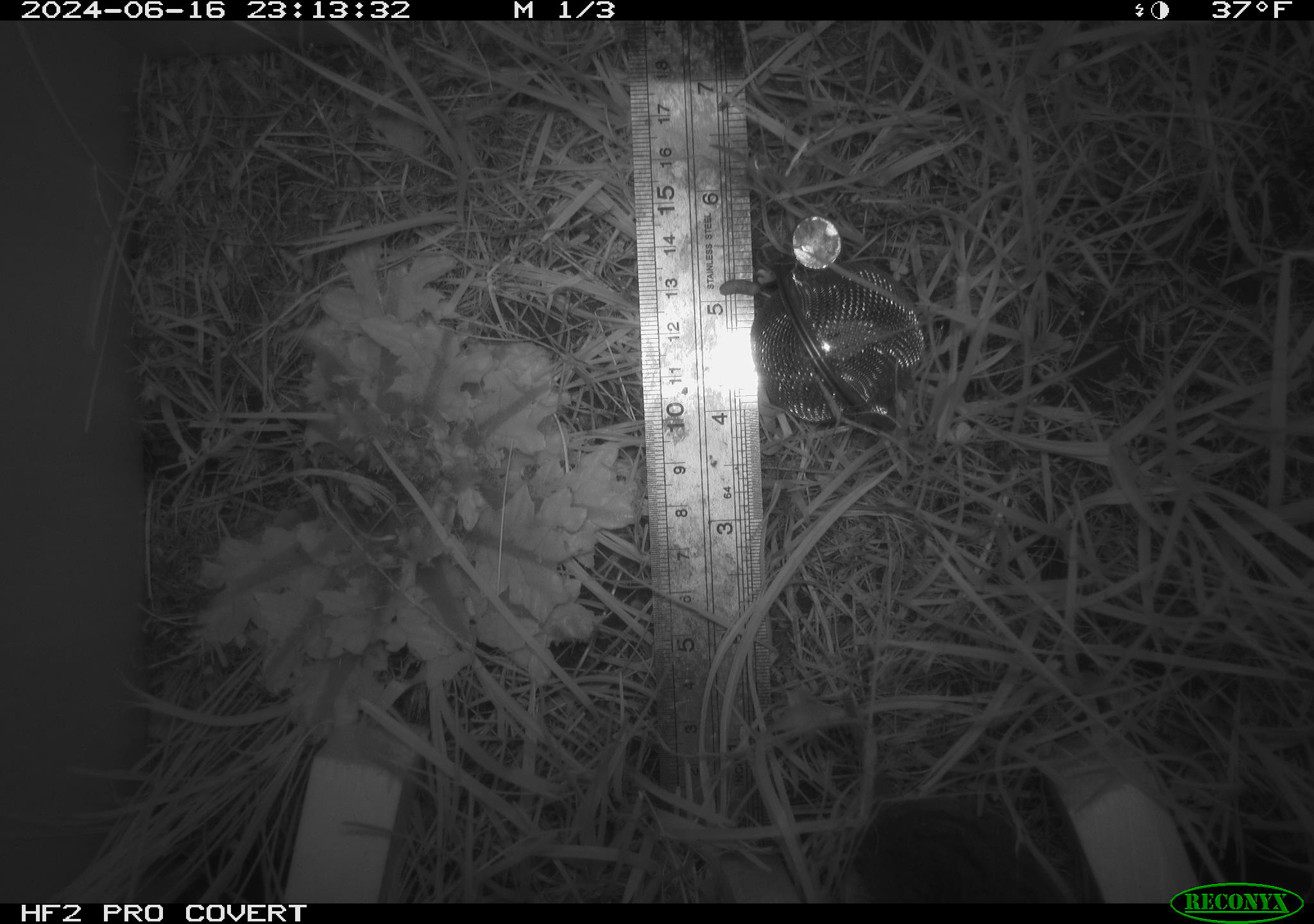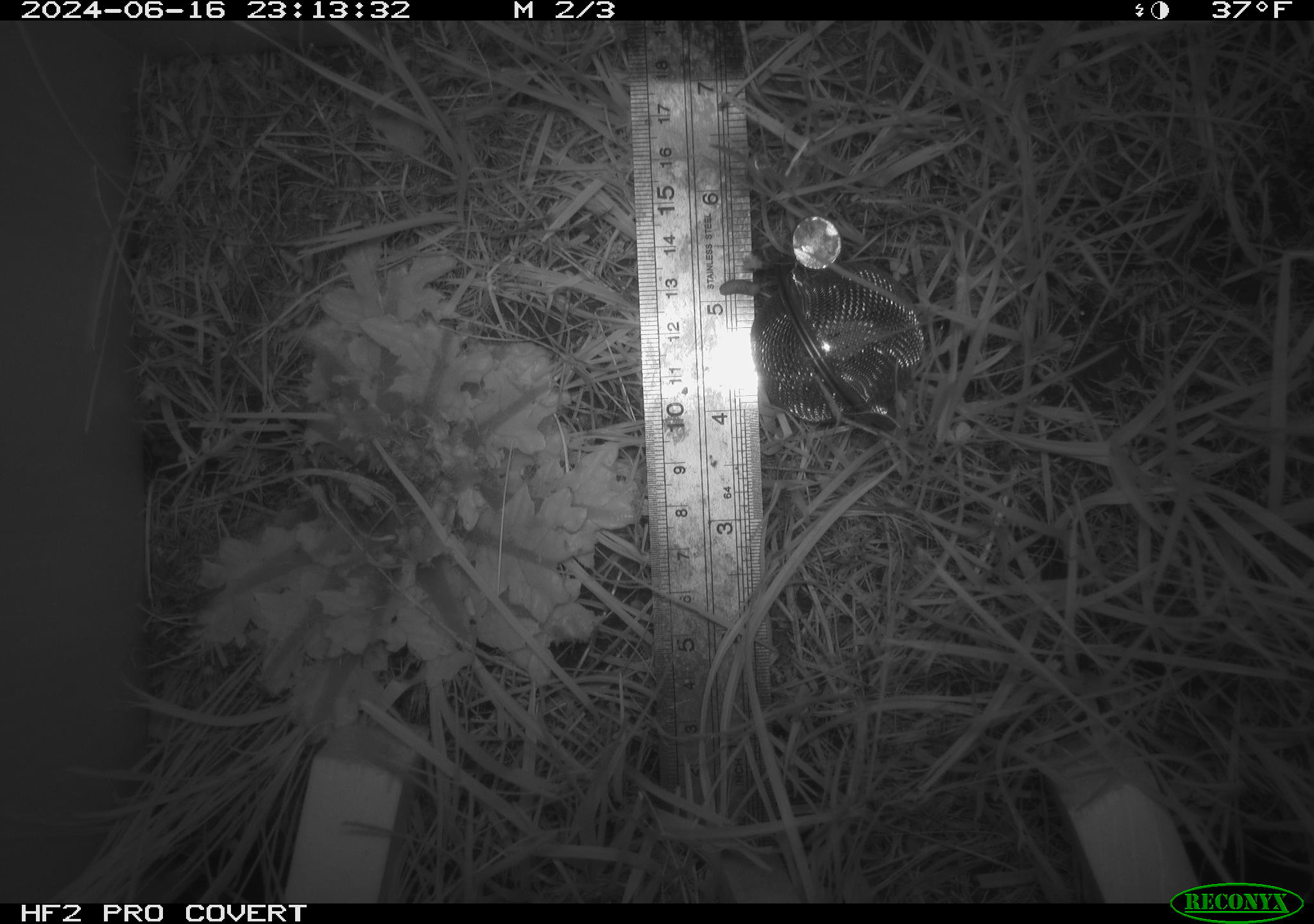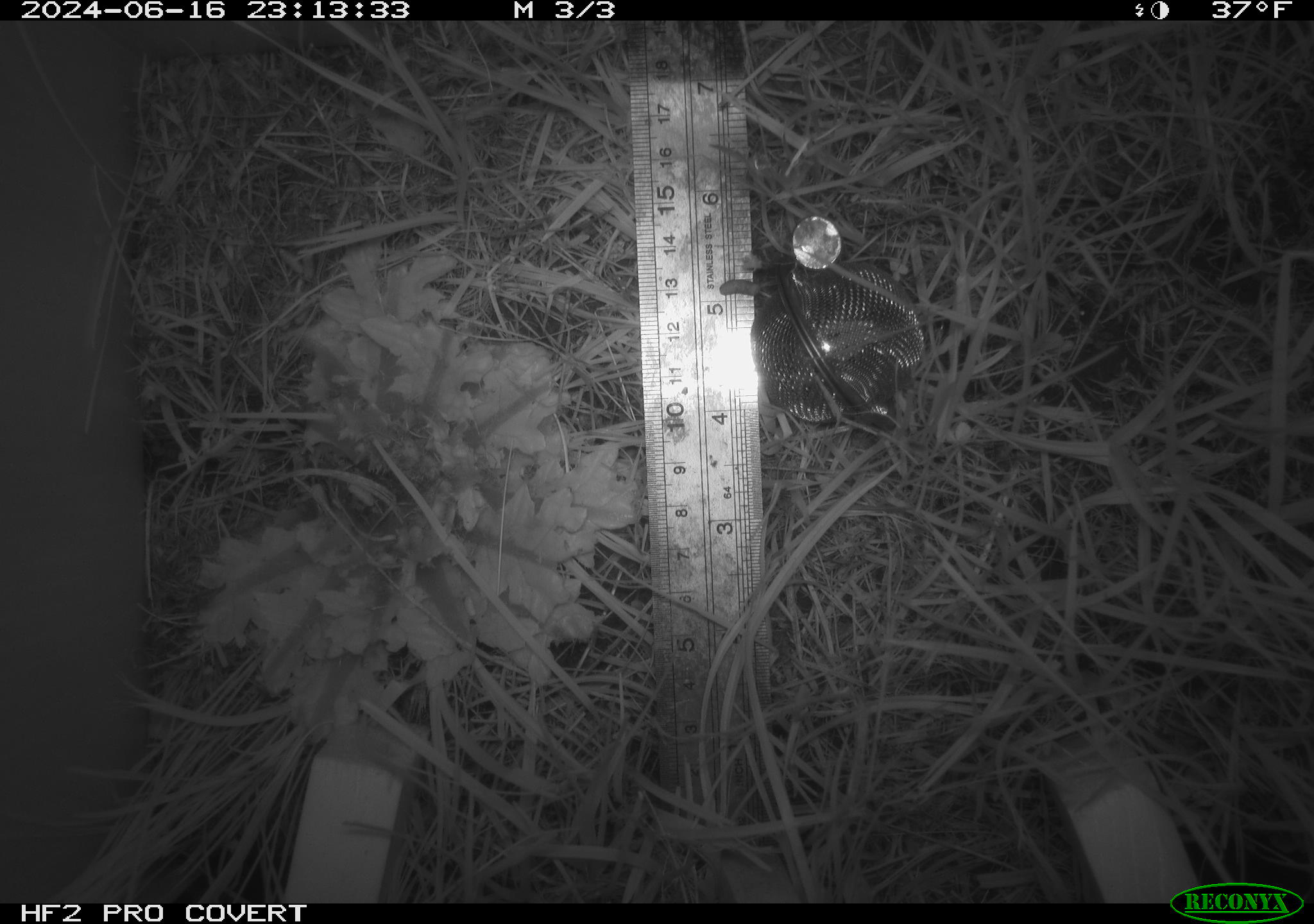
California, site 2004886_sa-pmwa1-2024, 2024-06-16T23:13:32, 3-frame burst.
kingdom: Animalia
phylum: Chordata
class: Mammalia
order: Rodentia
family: Cricetidae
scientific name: Arvicolinae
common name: voles, lemmings, and muskrats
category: arvicolinae subfamily